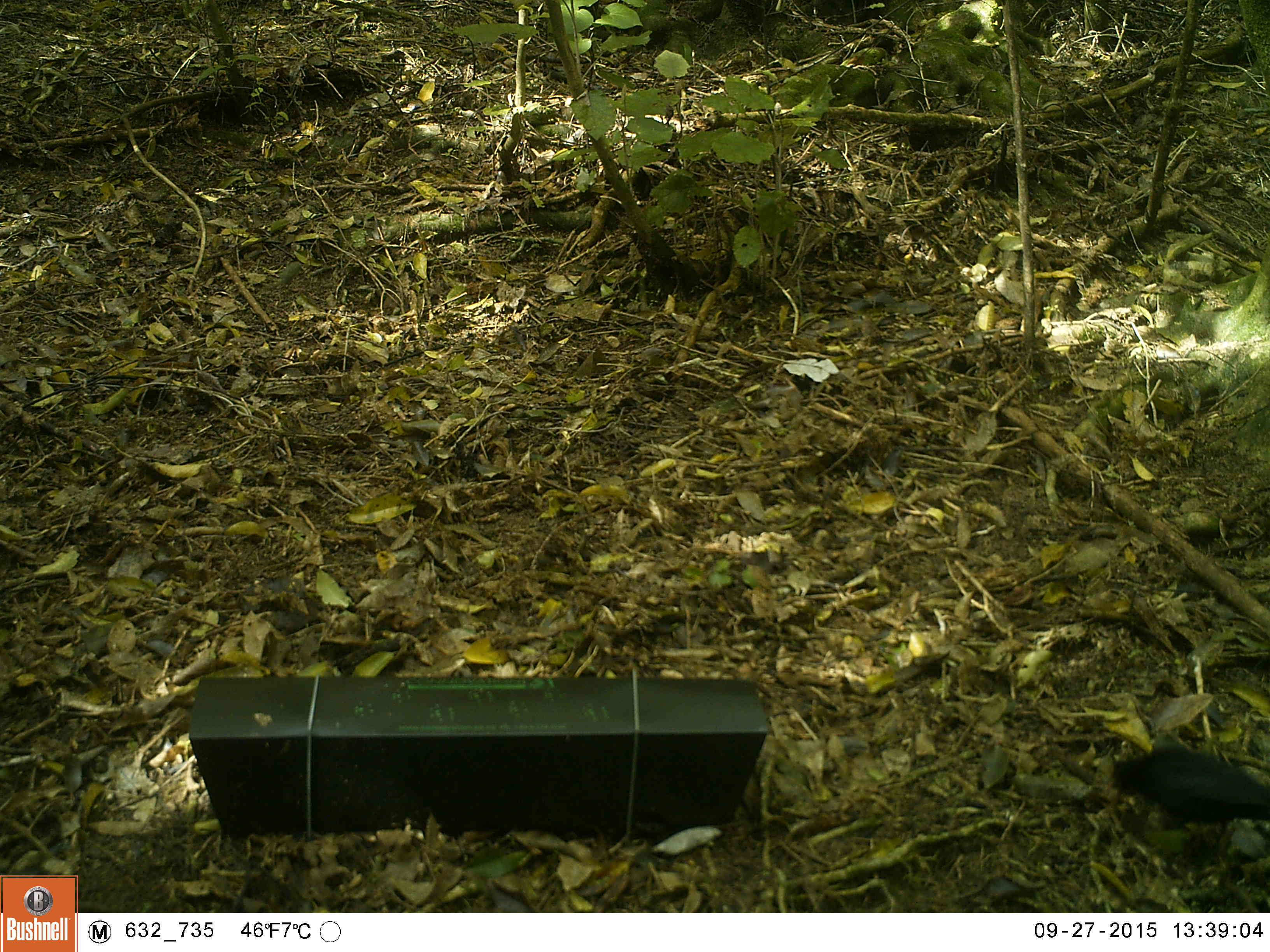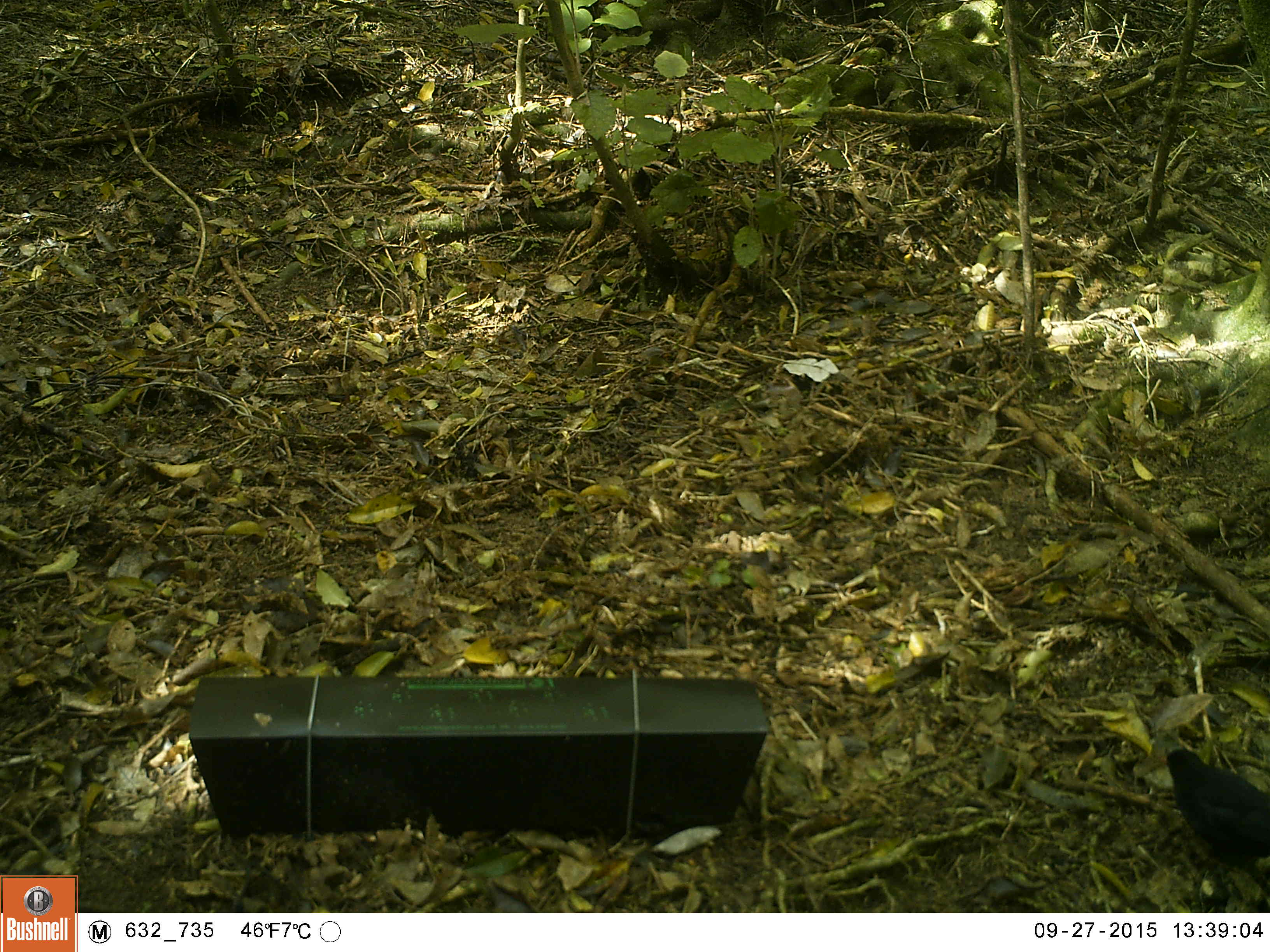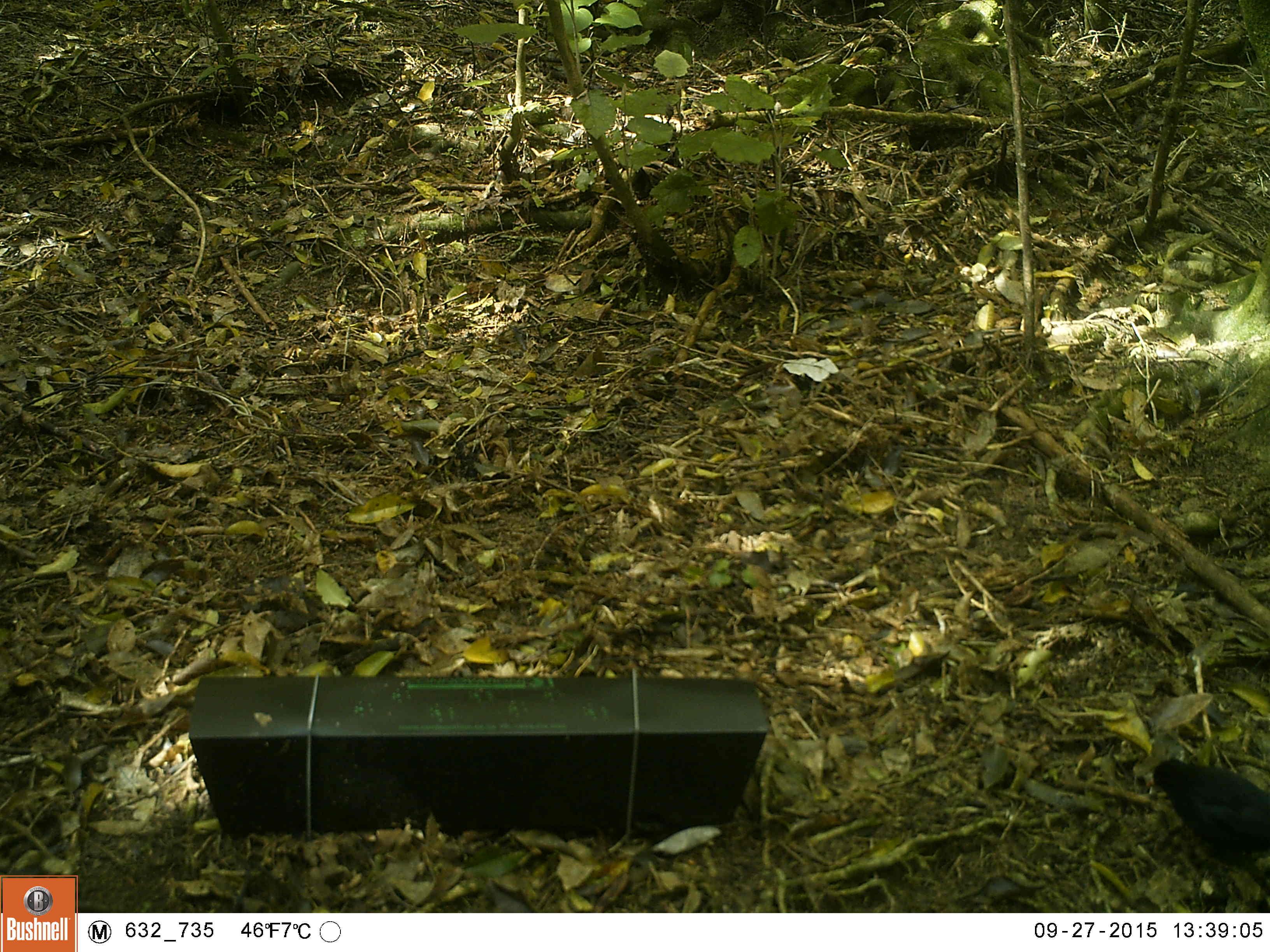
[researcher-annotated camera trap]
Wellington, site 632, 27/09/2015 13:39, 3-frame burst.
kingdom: Animalia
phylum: Chordata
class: Aves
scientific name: Aves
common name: bird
Bird (Aves).